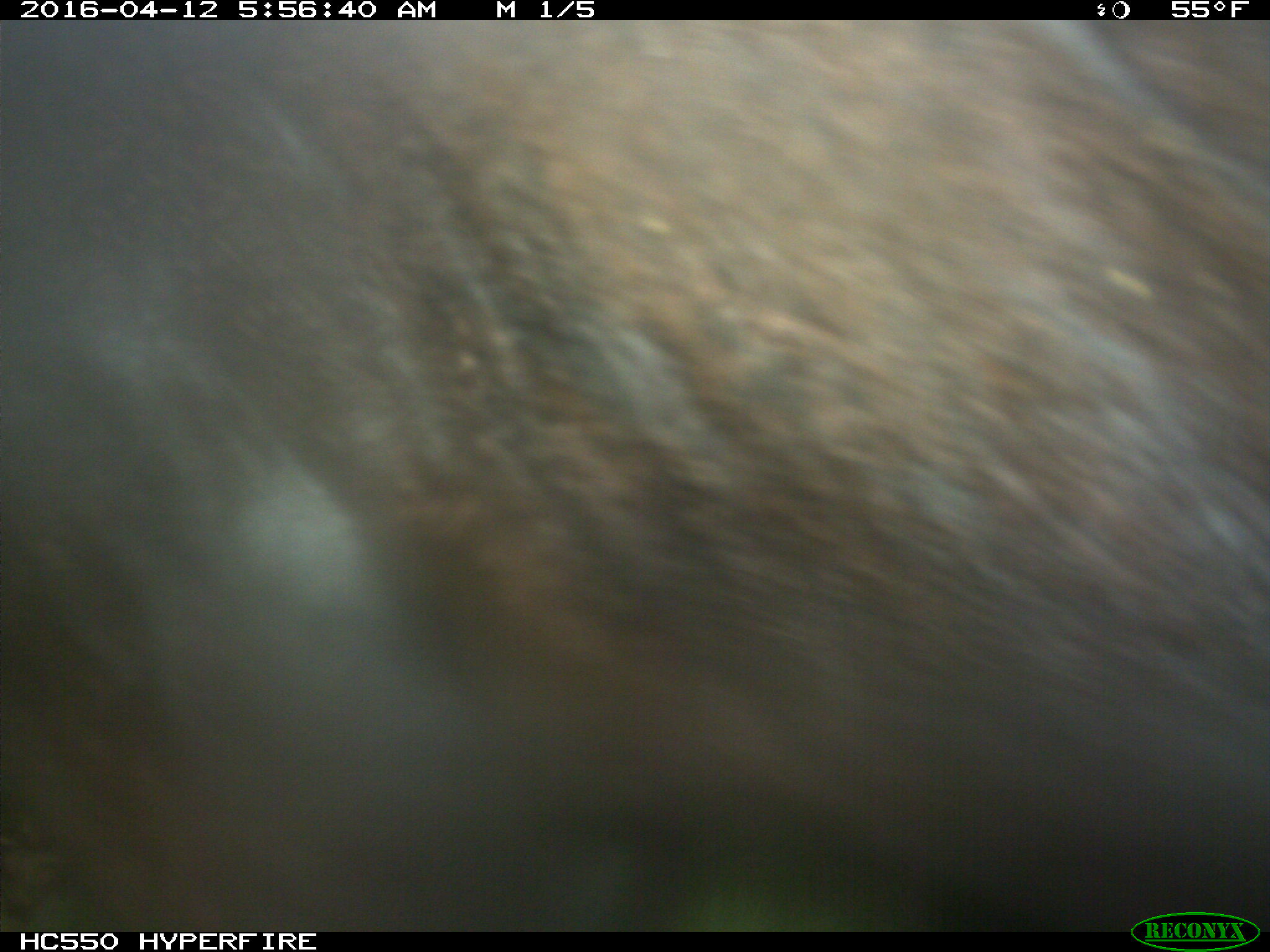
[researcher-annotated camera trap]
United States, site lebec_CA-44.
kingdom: Animalia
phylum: Chordata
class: Mammalia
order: Artiodactyla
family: Bovidae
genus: Bos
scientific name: Bos taurus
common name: domestic cow